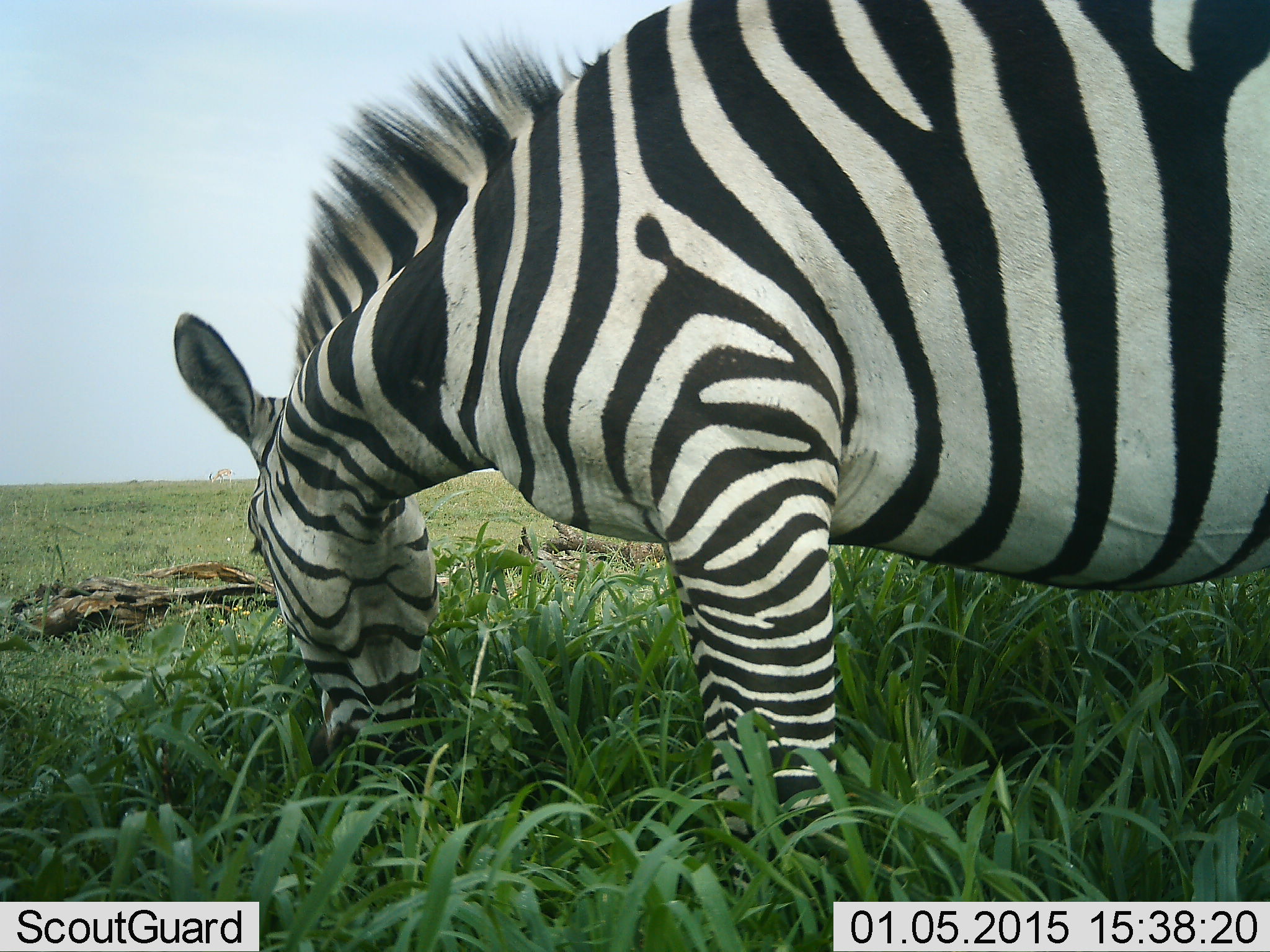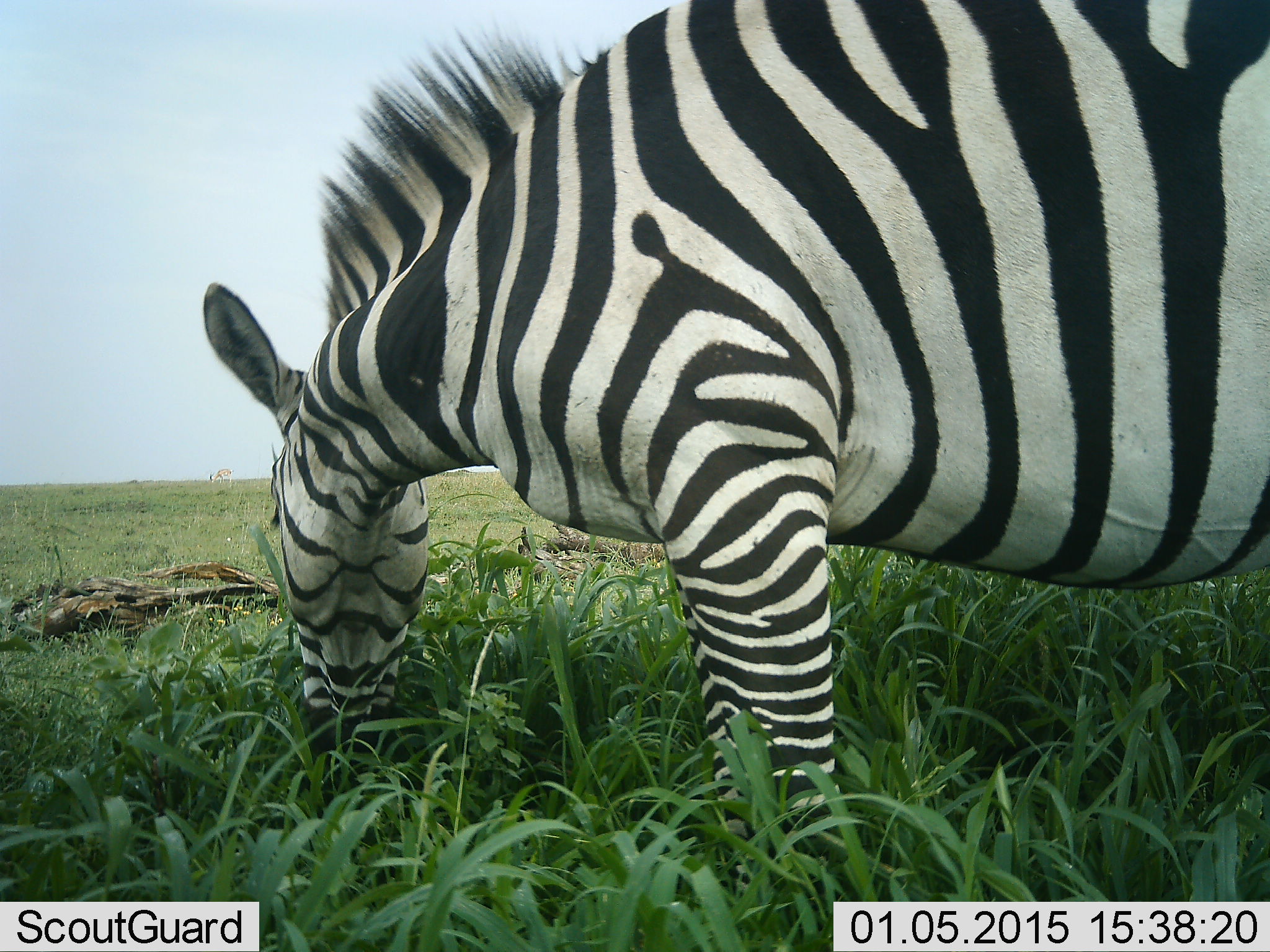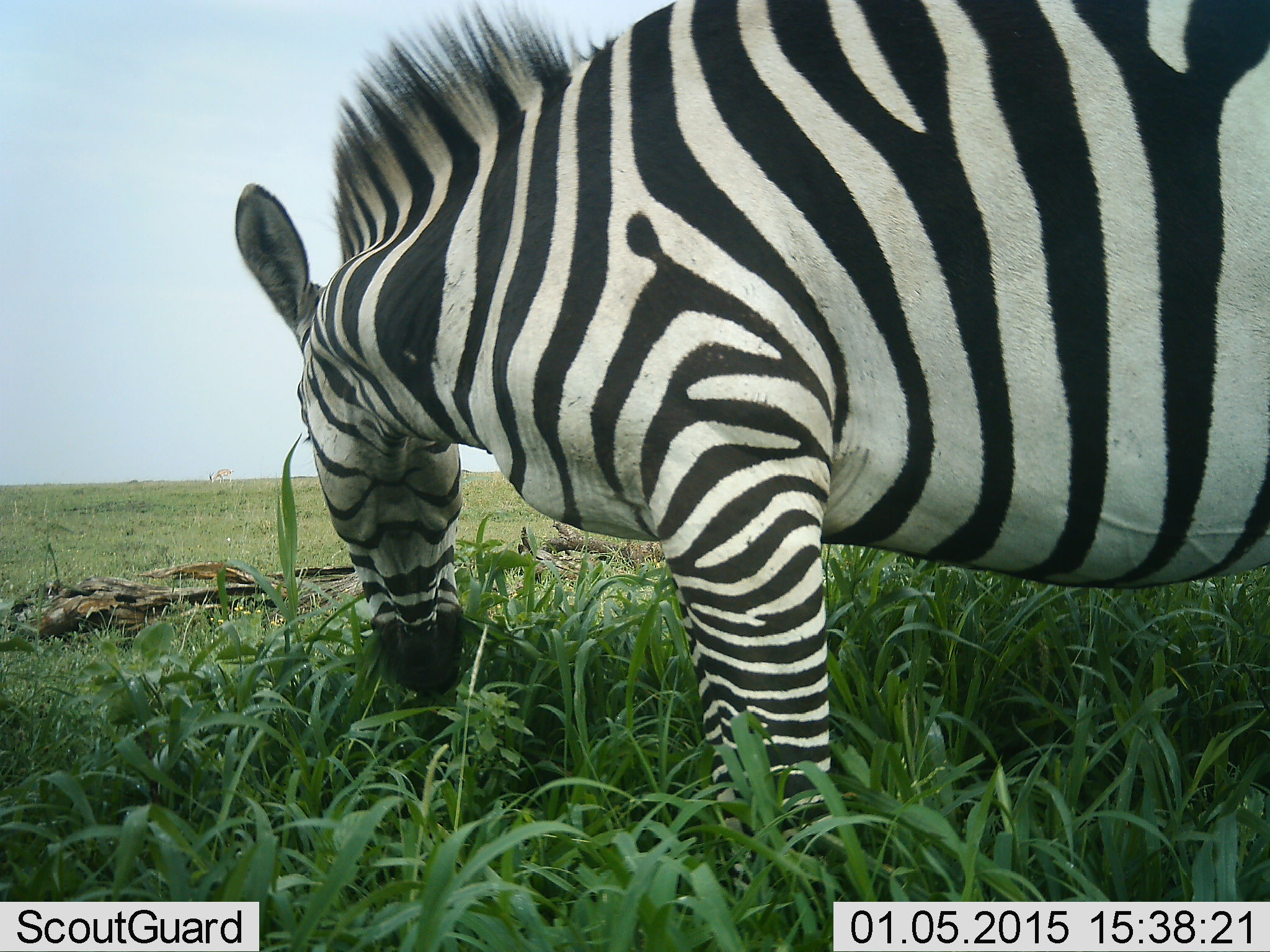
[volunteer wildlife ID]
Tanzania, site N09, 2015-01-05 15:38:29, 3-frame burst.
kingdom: Animalia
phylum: Chordata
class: Mammalia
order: Perissodactyla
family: Equidae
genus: Equus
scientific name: Equus quagga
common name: plains zebra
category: zebra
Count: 1.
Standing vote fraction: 10%.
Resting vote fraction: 0%.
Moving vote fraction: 10%.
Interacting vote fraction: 0%.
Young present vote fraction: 0%.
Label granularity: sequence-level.